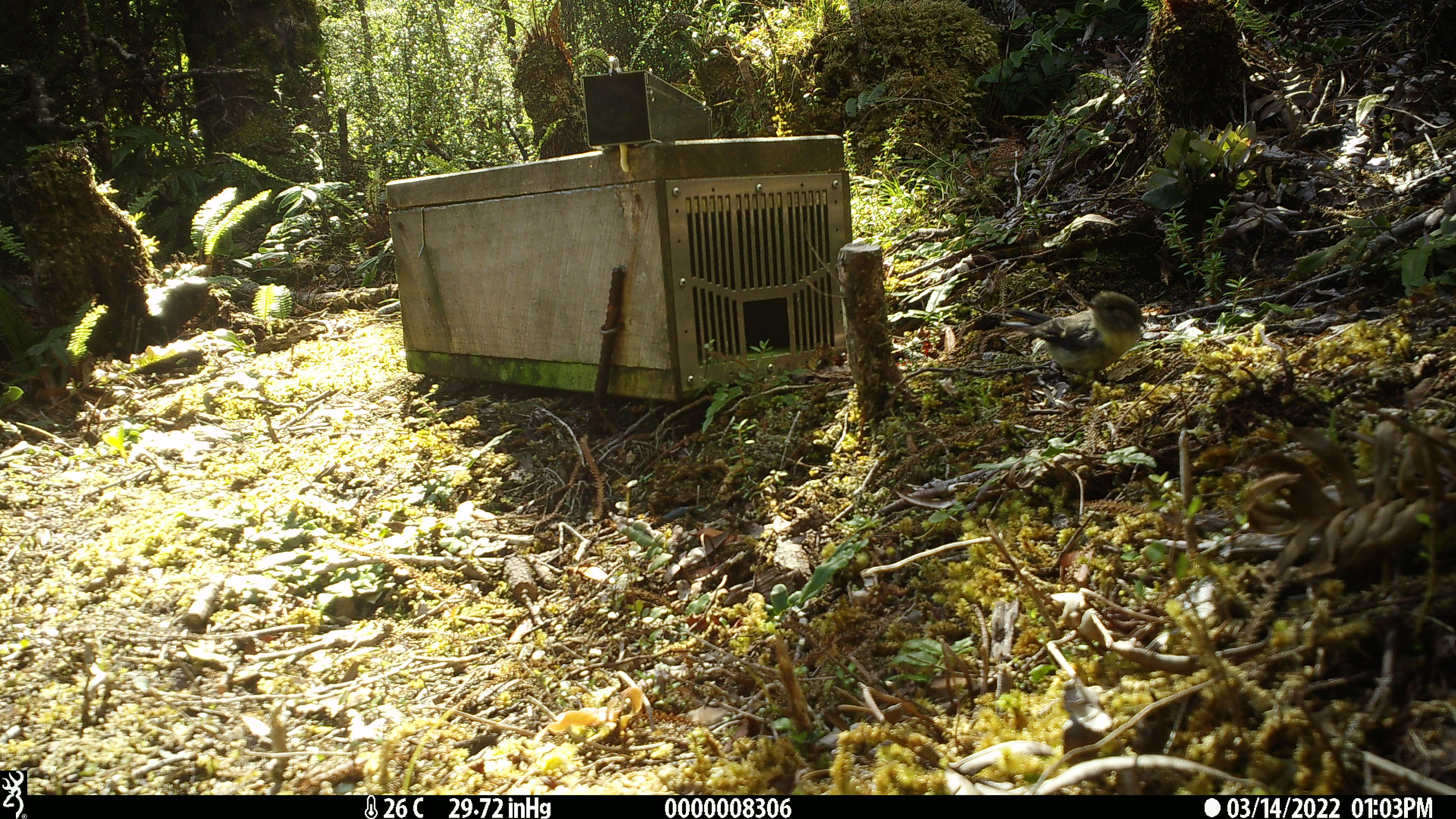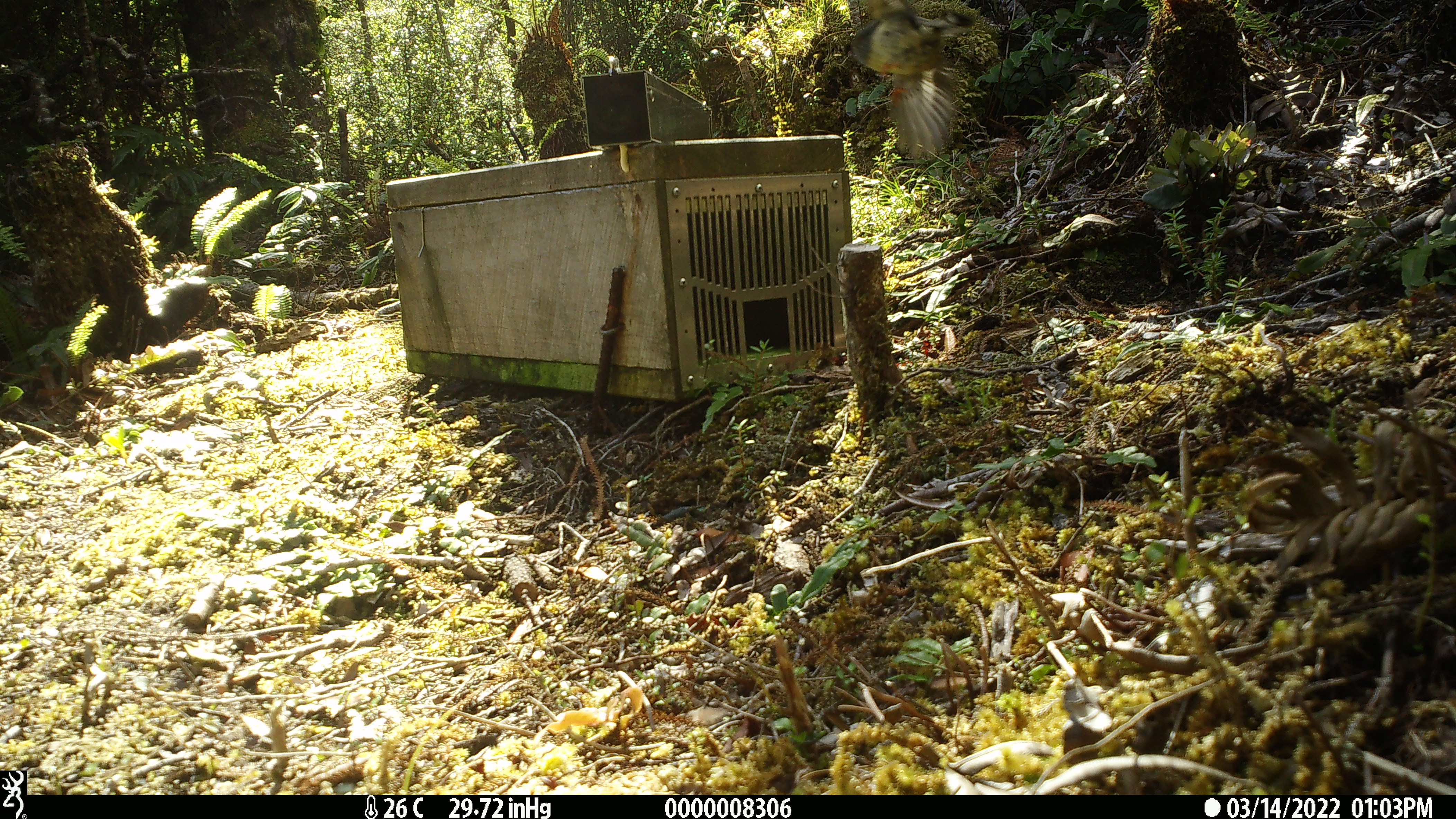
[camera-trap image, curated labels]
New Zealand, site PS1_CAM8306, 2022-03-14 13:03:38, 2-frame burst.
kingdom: Animalia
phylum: Chordata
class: Aves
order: Passeriformes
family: Petroicidae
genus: Petroica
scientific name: Petroica macrocephala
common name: tomtit